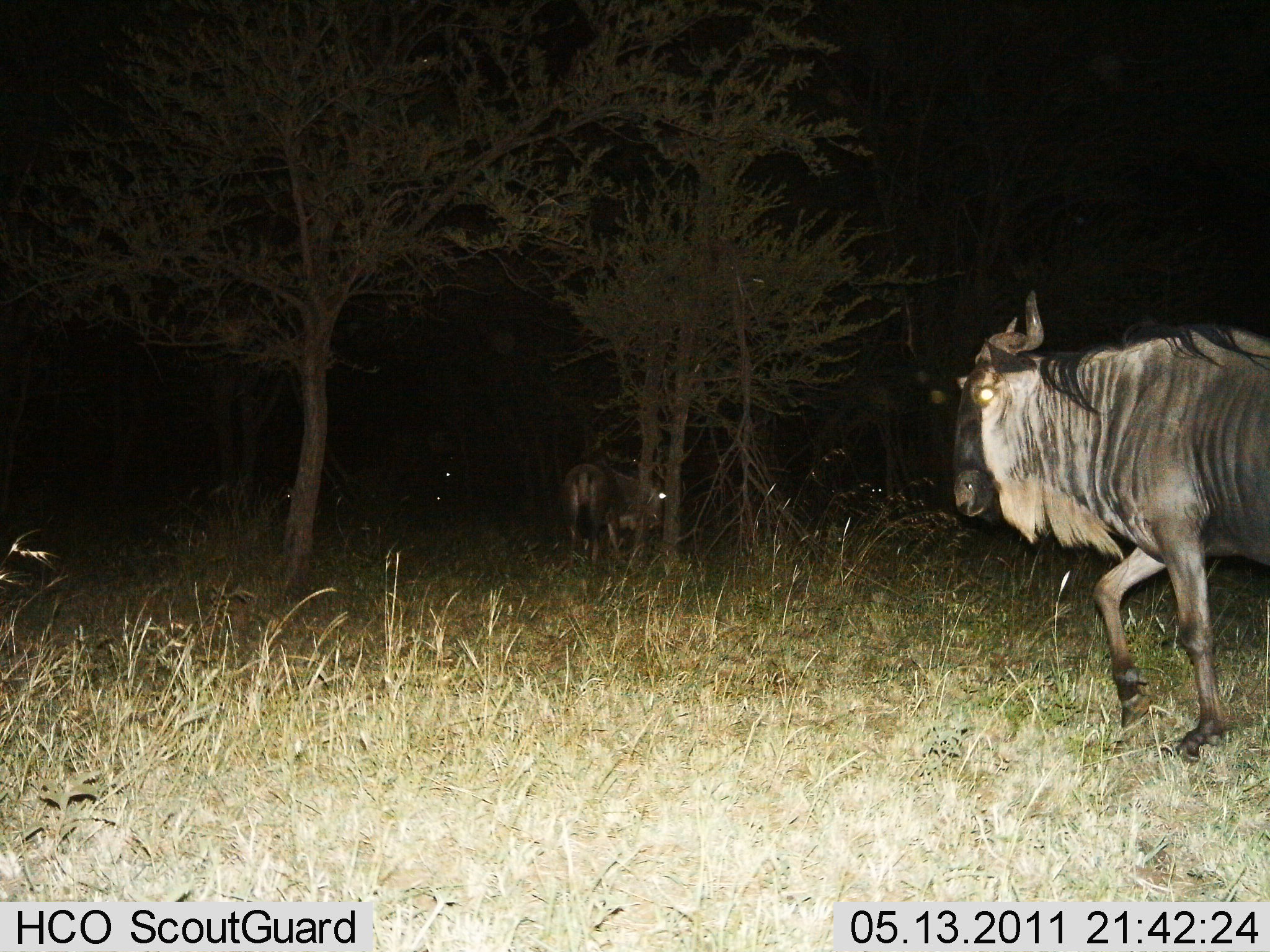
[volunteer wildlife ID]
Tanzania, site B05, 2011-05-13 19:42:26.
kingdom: Animalia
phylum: Chordata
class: Mammalia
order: Artiodactyla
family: Bovidae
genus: Connochaetes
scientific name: Connochaetes taurinus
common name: blue wildebeest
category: wildebeest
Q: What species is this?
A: Wildebeest (blue wildebeest) (Connochaetes taurinus).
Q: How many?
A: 2.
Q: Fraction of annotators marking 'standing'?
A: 15%.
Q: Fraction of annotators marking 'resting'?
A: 0%.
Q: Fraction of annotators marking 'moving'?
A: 85%.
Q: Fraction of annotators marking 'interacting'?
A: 0%.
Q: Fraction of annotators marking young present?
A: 8%.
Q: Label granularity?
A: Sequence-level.